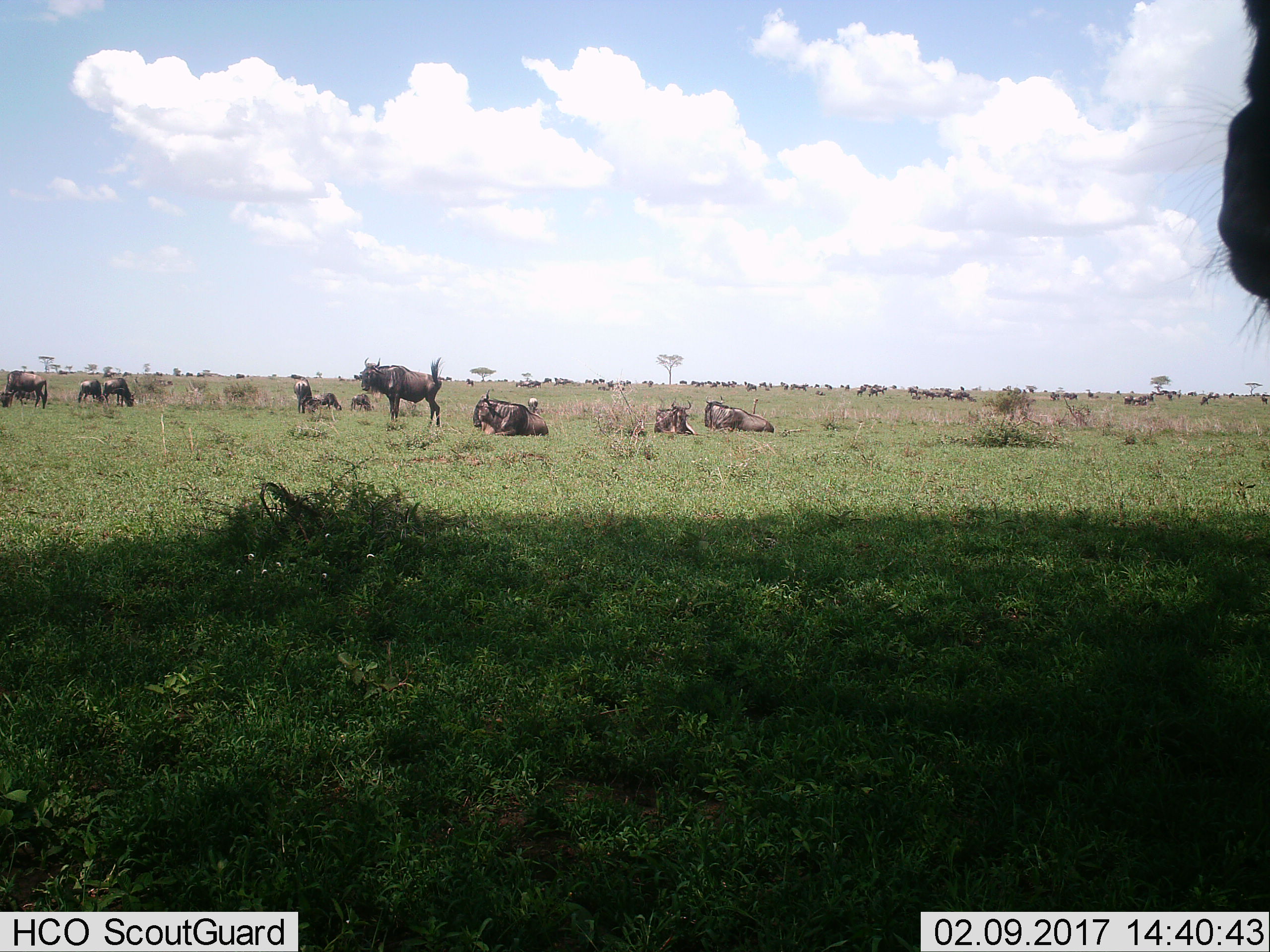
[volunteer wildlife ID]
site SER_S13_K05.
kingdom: Animalia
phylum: Chordata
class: Mammalia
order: Artiodactyla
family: Bovidae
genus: Connochaetes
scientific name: Connochaetes taurinus taurinus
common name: blue wildebeest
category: wildebeestblue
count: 11-50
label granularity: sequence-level